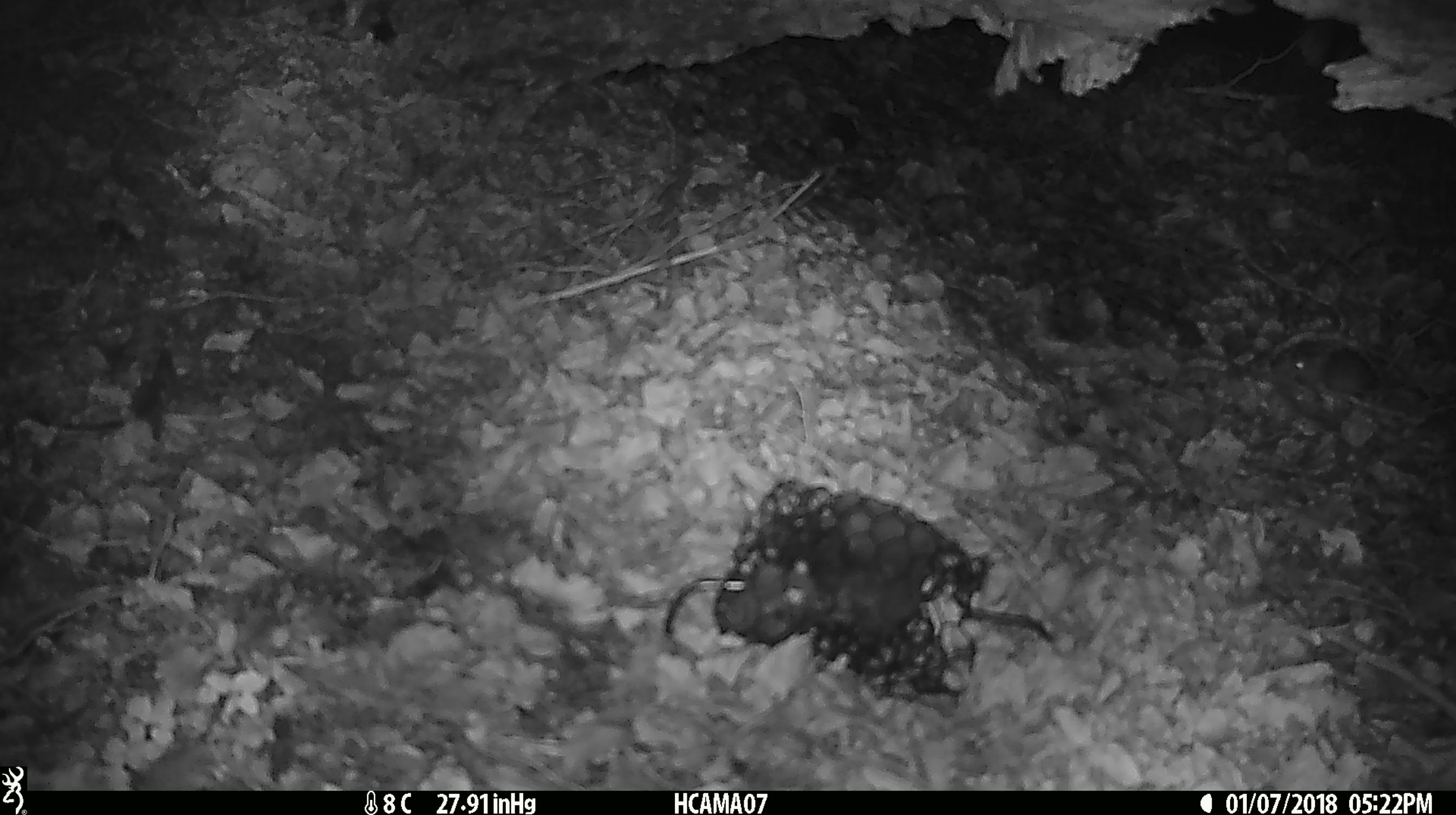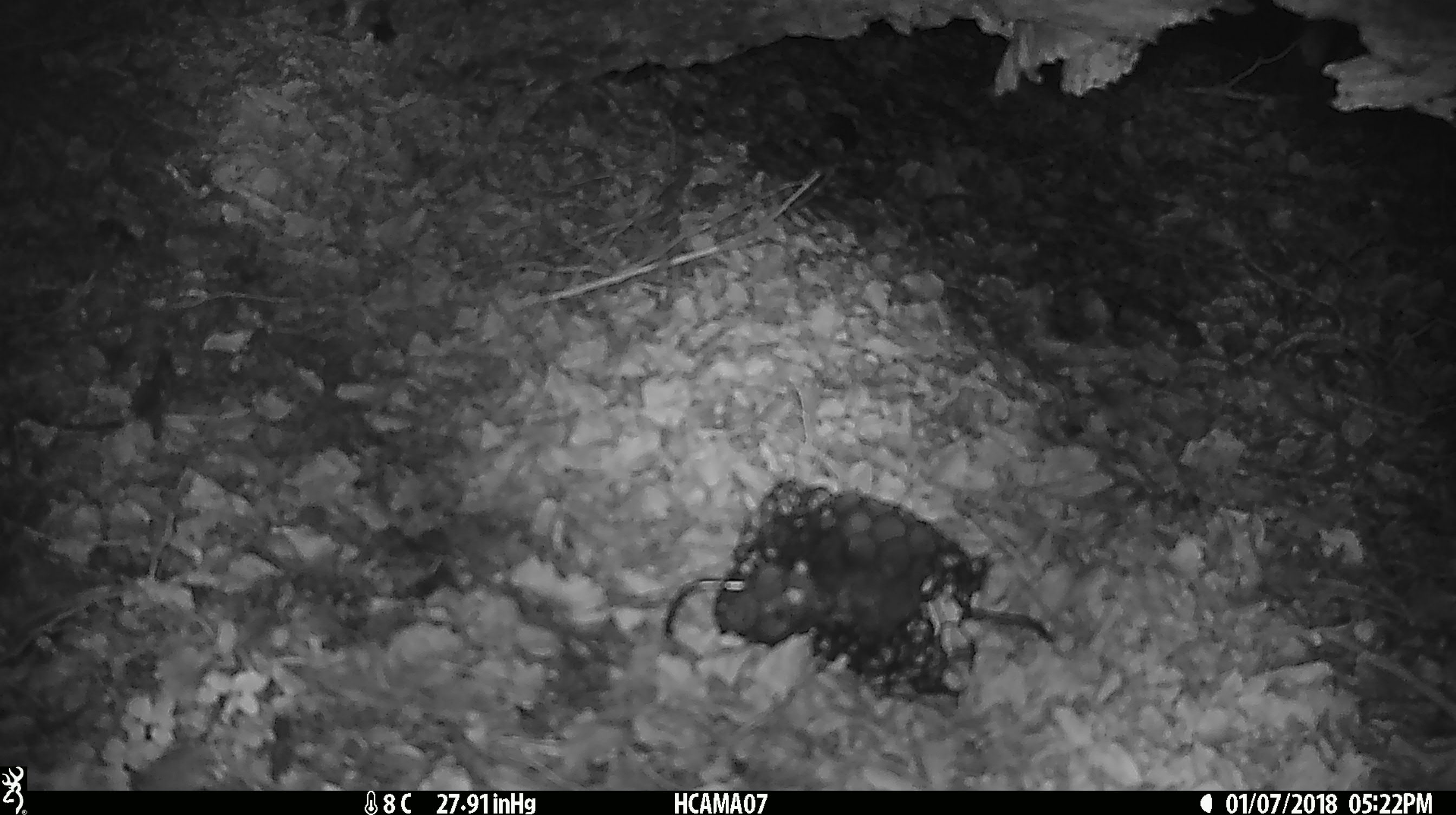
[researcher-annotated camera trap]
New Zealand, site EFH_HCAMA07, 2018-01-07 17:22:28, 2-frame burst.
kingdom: Animalia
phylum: Chordata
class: Mammalia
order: Rodentia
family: Muridae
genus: Mus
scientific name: Mus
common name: mouse